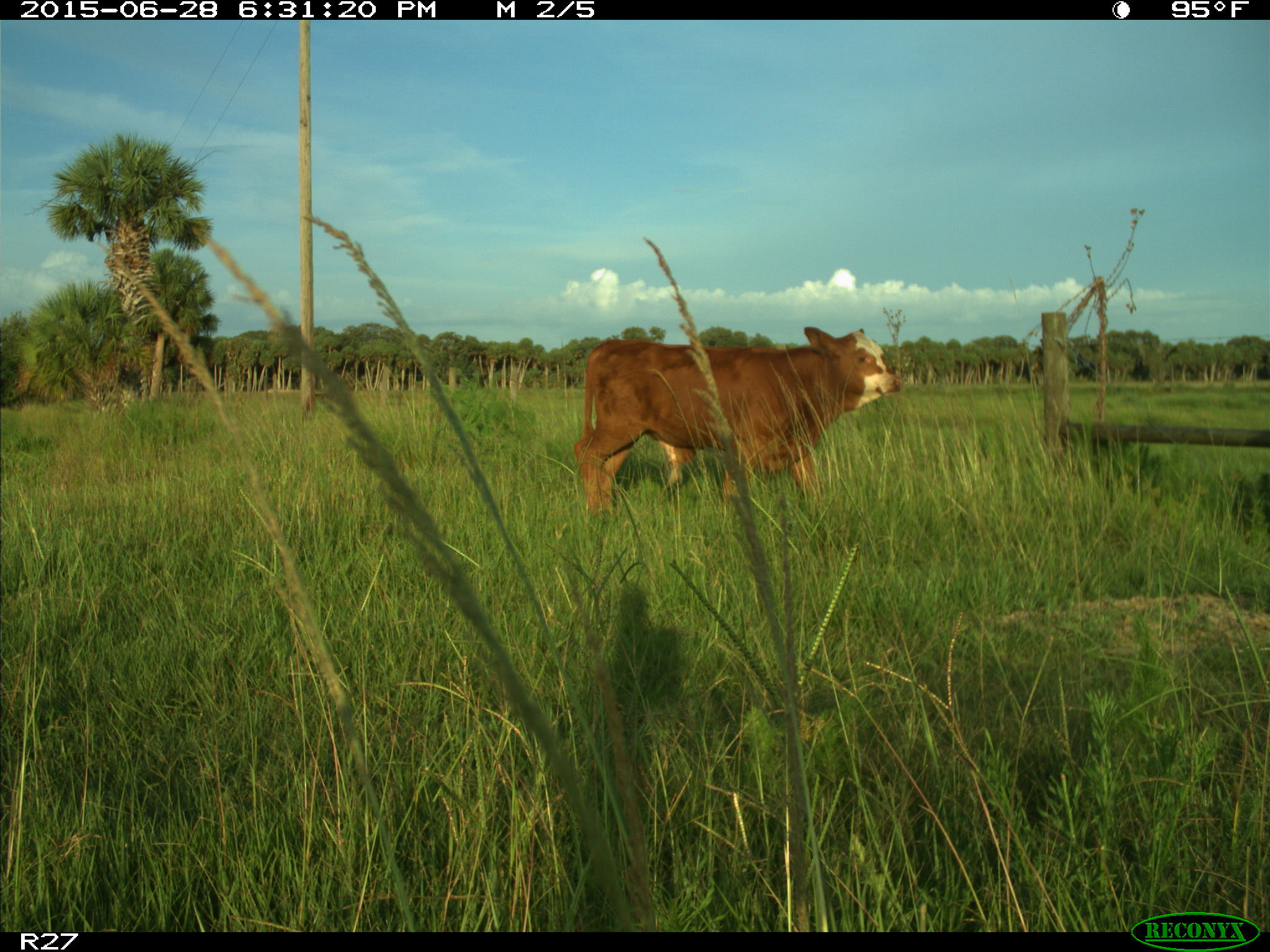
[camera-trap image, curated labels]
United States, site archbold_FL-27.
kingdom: Animalia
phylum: Chordata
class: Mammalia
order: Artiodactyla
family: Bovidae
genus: Bos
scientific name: Bos taurus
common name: domestic cow